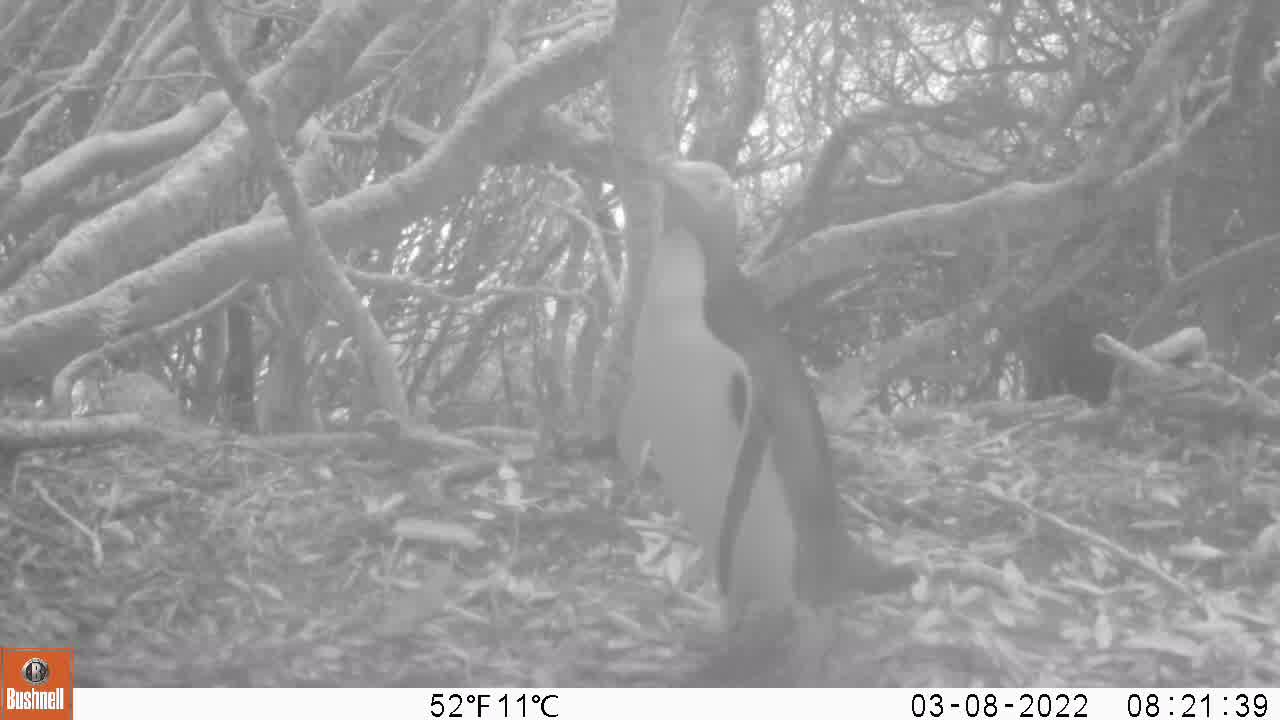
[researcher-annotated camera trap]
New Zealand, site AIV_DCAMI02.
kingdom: Animalia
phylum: Chordata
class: Aves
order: Sphenisciformes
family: Spheniscidae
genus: Megadyptes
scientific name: Megadyptes antipodes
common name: yellow-eyed penguin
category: yellow eyed penguin